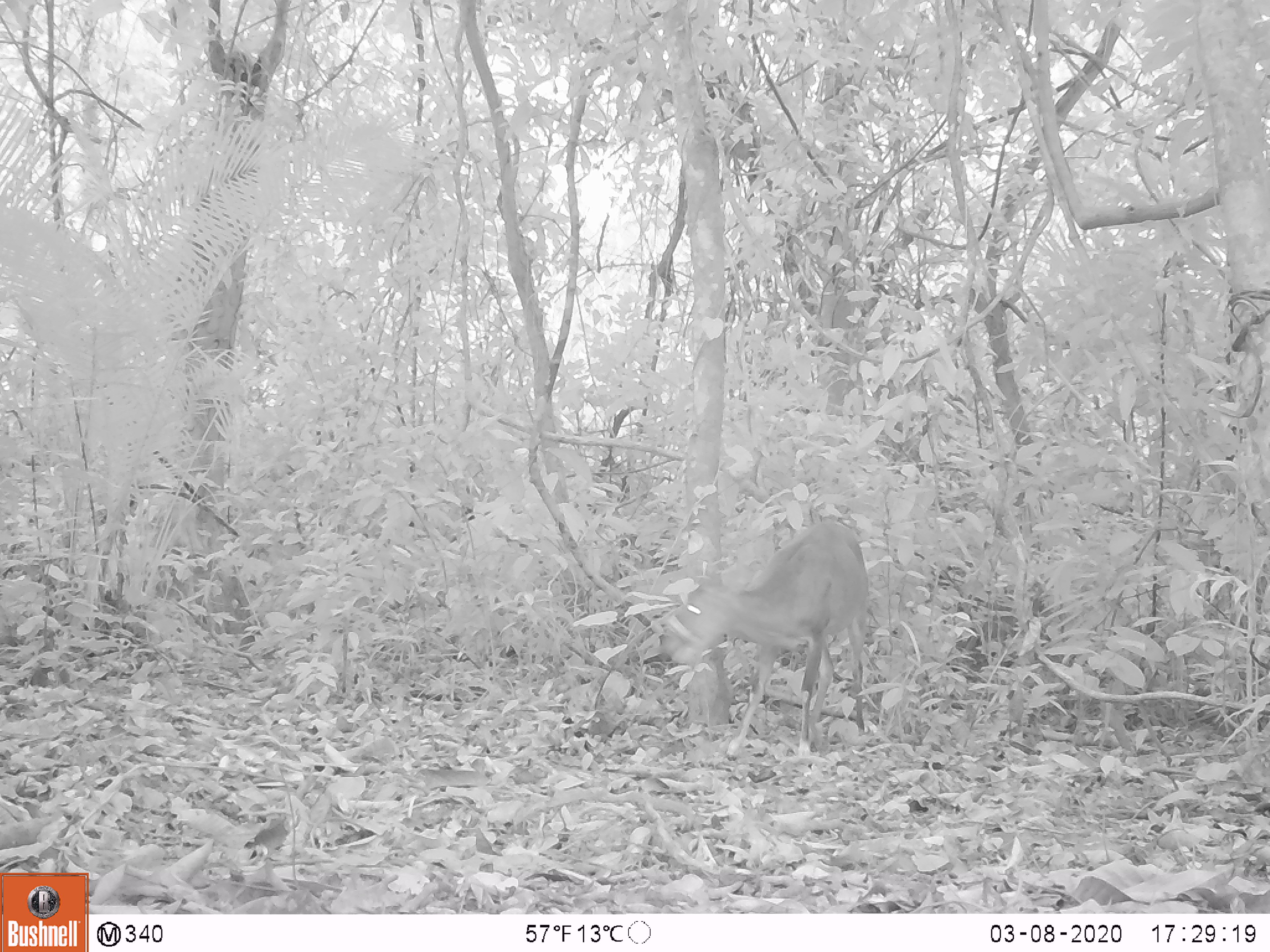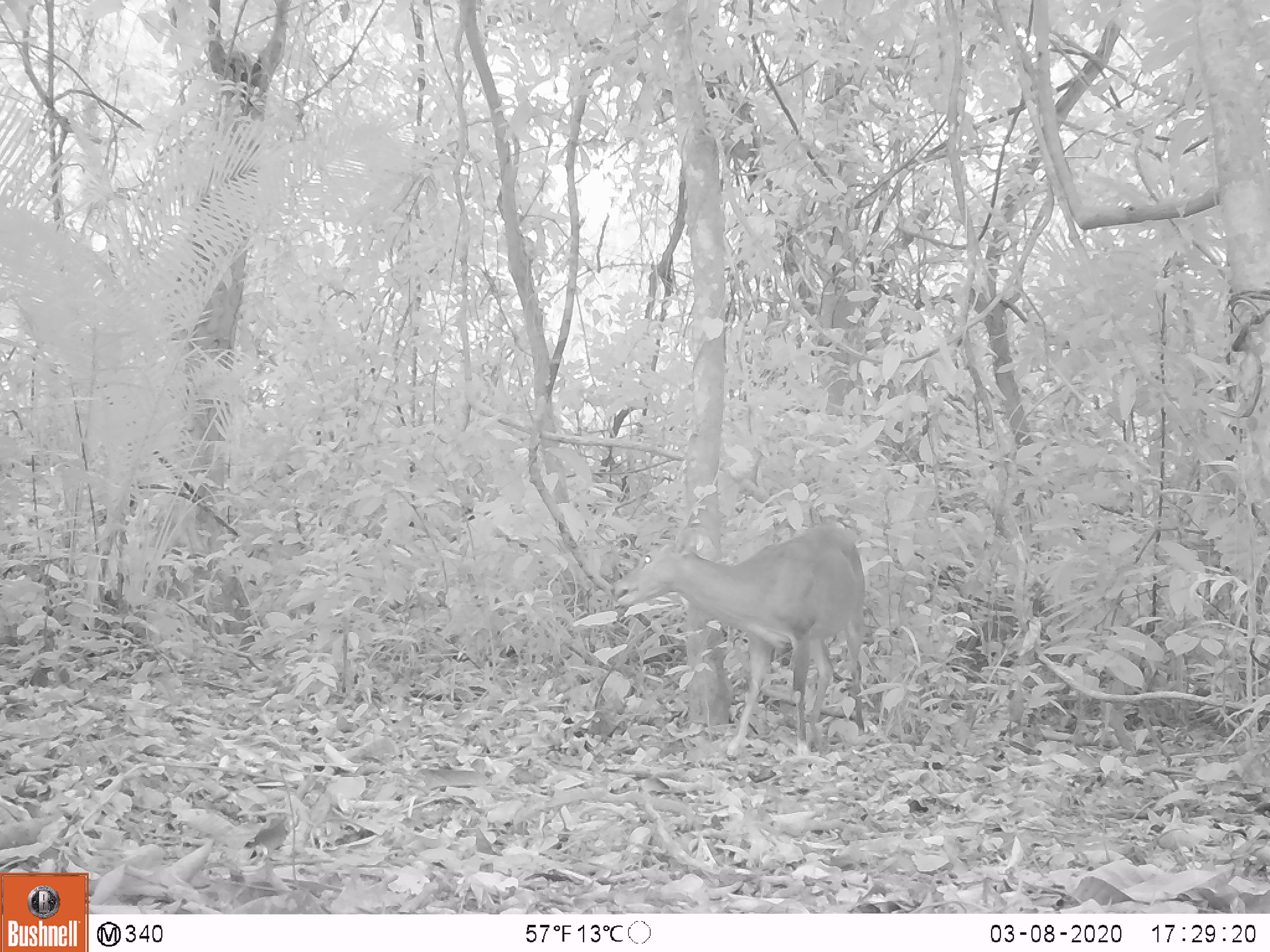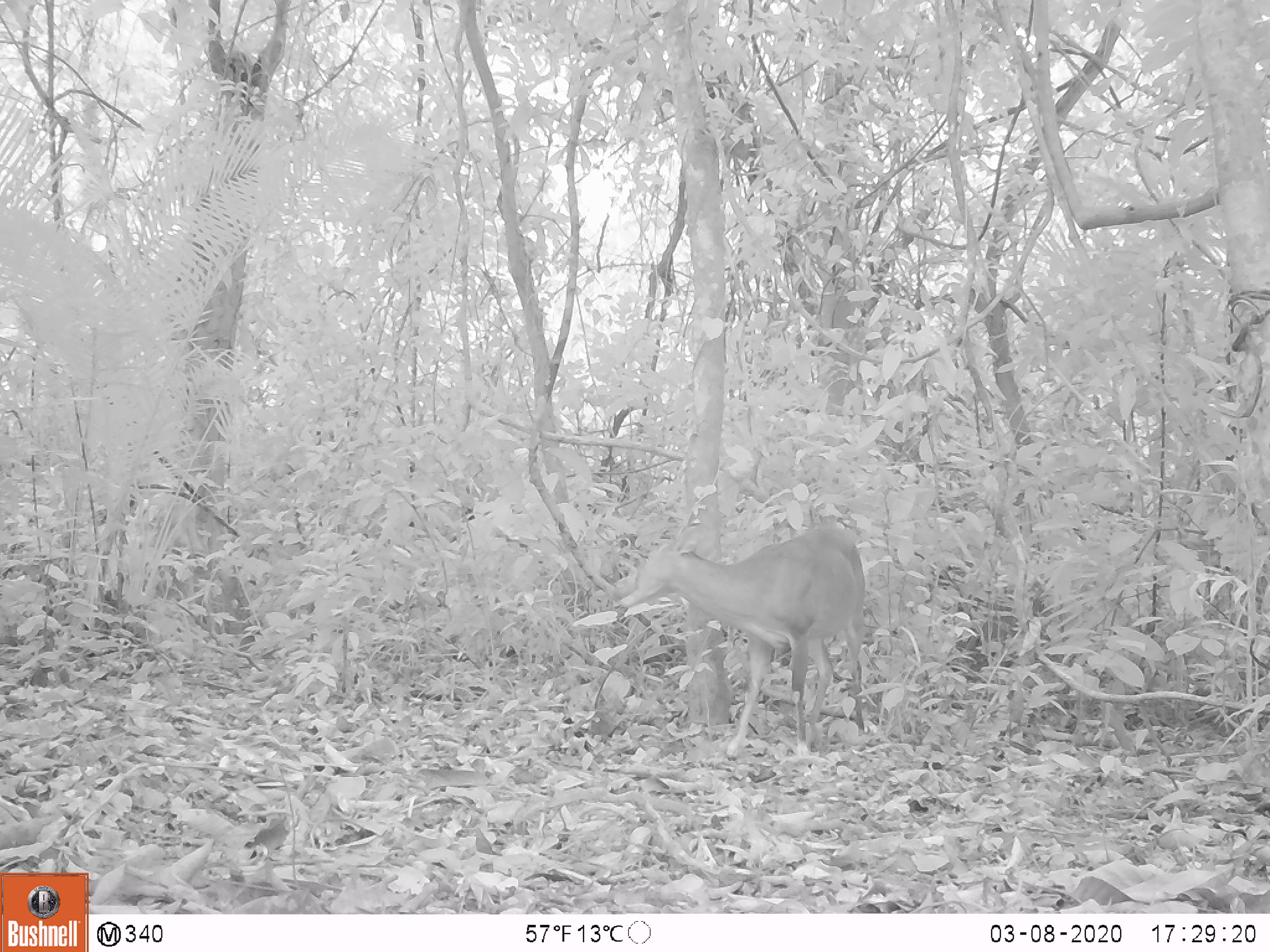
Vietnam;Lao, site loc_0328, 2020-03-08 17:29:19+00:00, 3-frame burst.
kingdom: Animalia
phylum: Chordata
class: Mammalia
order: Artiodactyla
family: Cervidae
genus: Muntiacus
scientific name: Muntiacus vuquangensis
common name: large-antlered muntjac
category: large antlered muntjac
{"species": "large antlered muntjac (large-antlered muntjac) (Muntiacus vuquangensis)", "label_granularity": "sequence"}